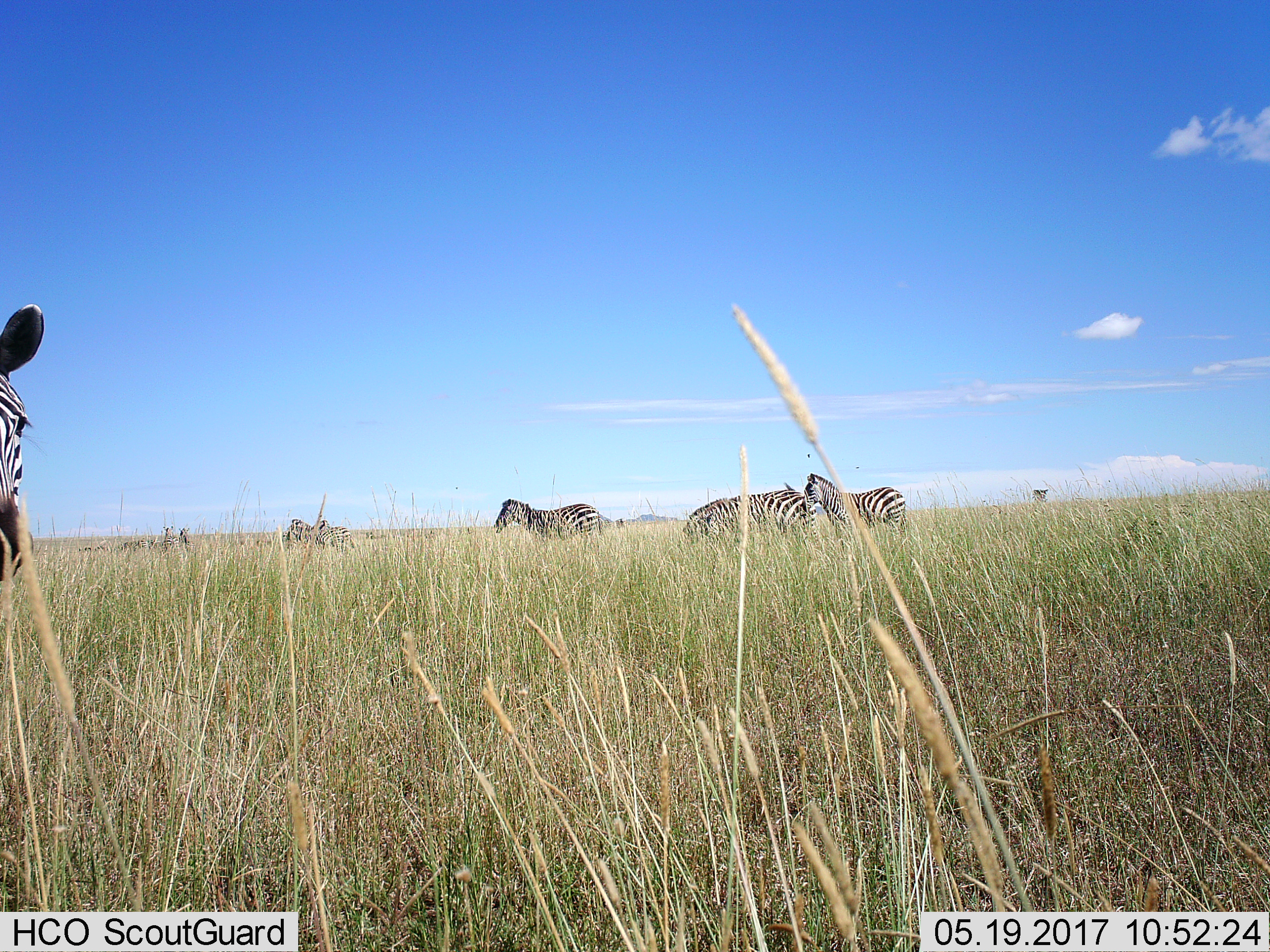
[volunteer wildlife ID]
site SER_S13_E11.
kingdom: Animalia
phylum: Chordata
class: Mammalia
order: Perissodactyla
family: Equidae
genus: Equus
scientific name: Equus quagga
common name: plains zebra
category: zebraplains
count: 8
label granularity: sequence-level